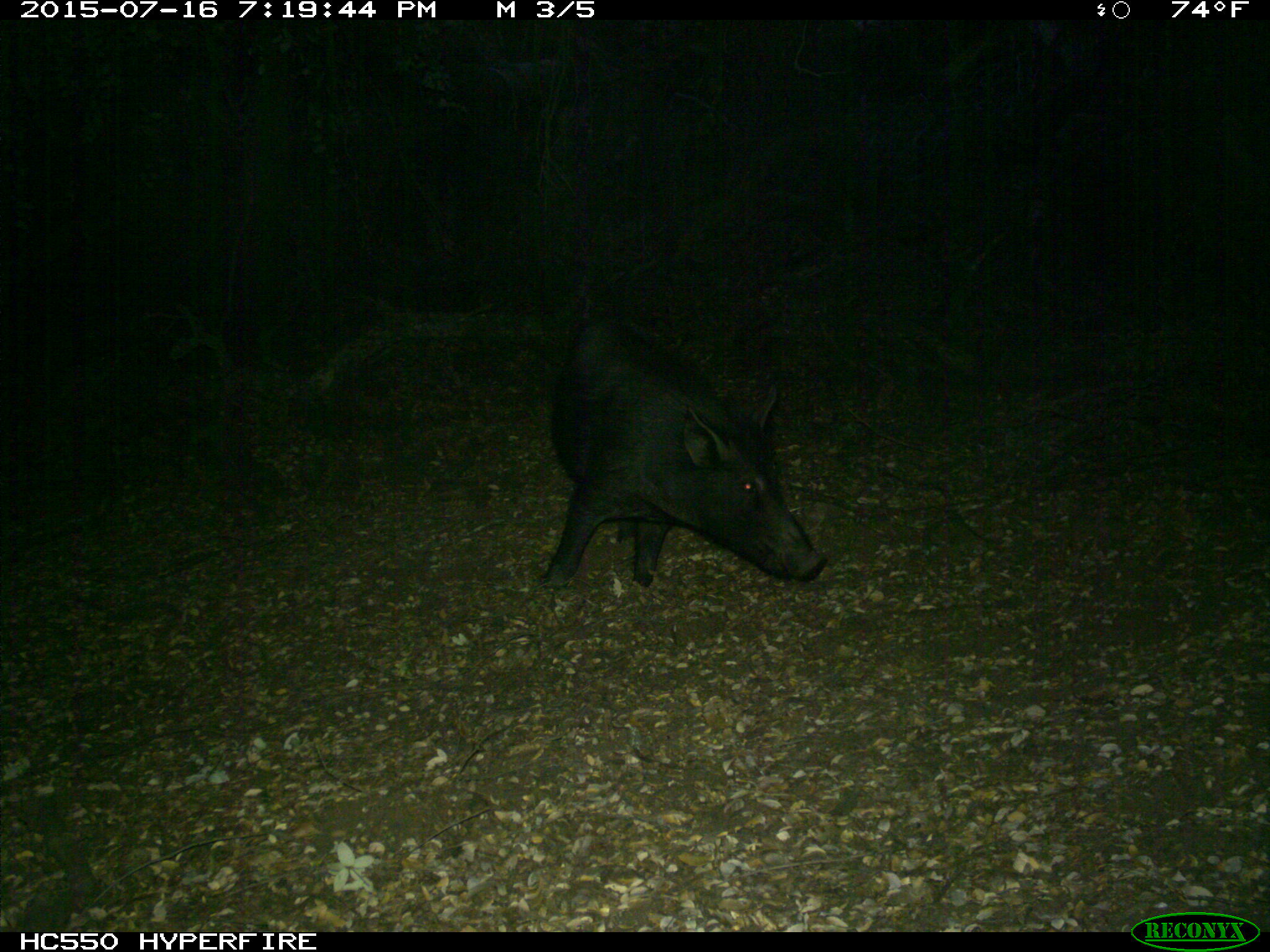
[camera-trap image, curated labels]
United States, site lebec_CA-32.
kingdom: Animalia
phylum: Chordata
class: Mammalia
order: Artiodactyla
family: Suidae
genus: Sus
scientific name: Sus scrofa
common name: wild boar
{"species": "Sus scrofa (wild boar)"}